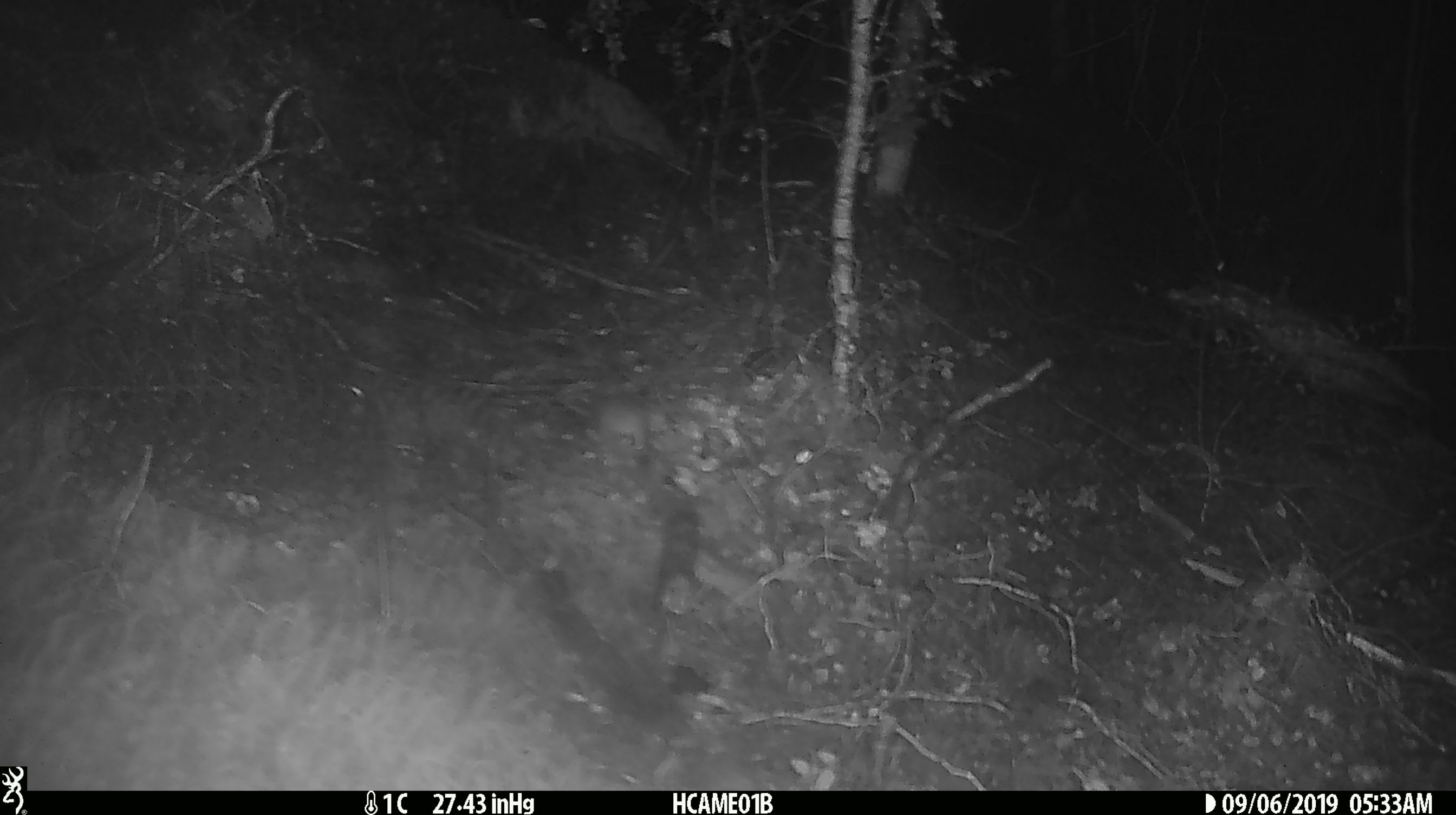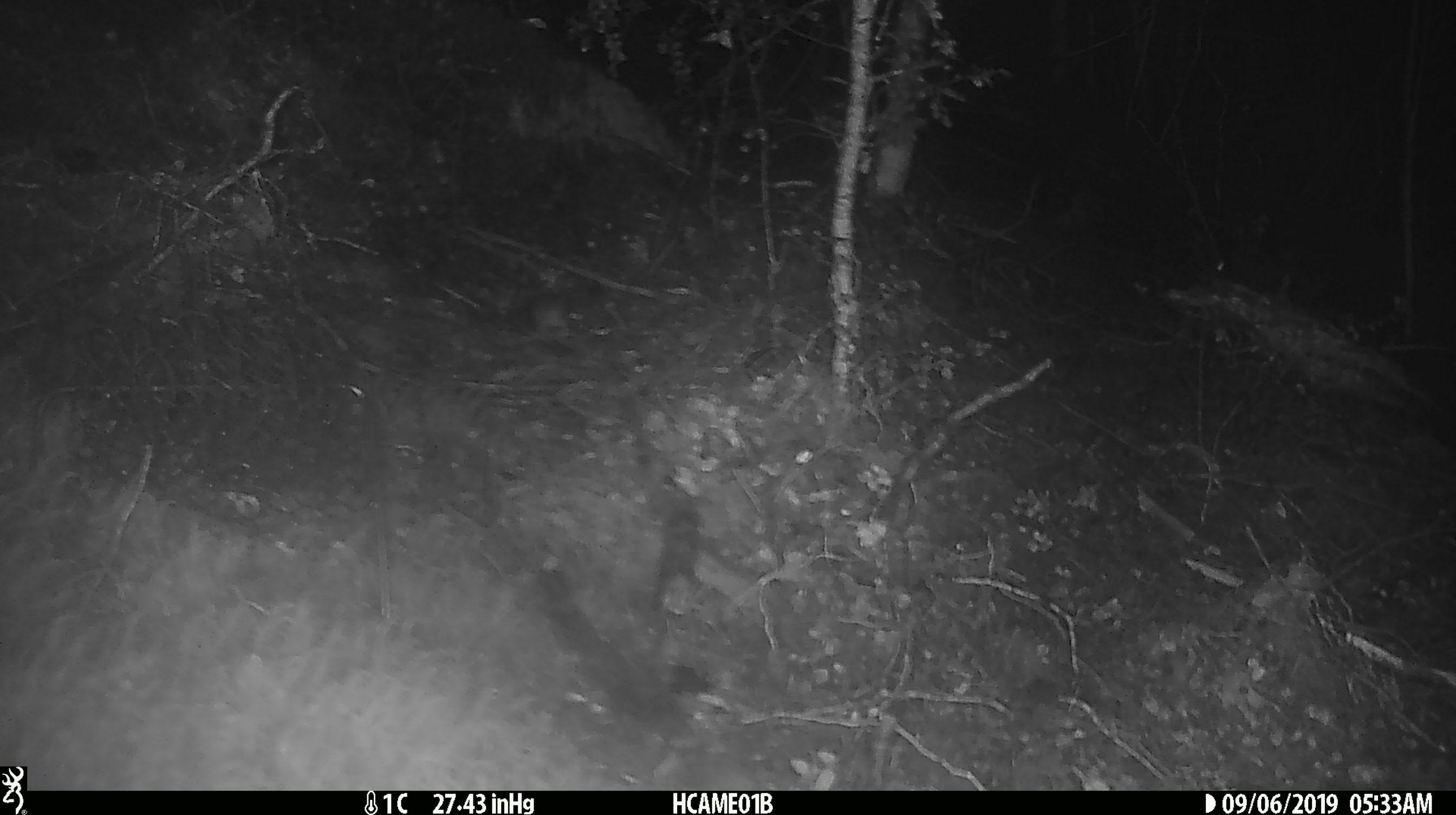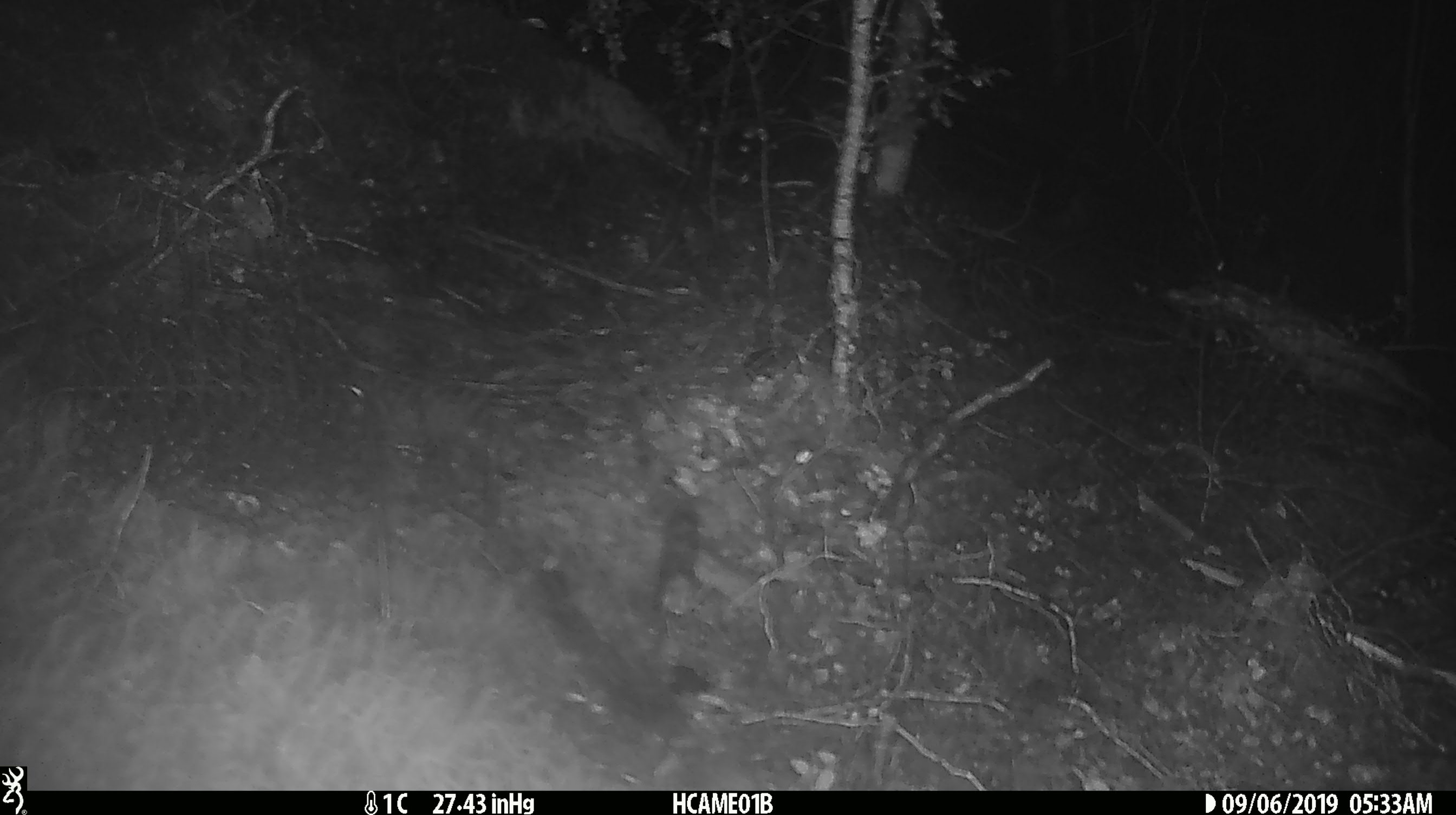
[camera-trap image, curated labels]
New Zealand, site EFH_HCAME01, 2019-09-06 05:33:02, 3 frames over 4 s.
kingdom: Animalia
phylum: Chordata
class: Mammalia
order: Rodentia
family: Muridae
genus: Mus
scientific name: Mus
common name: mouse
Mouse (Mus).